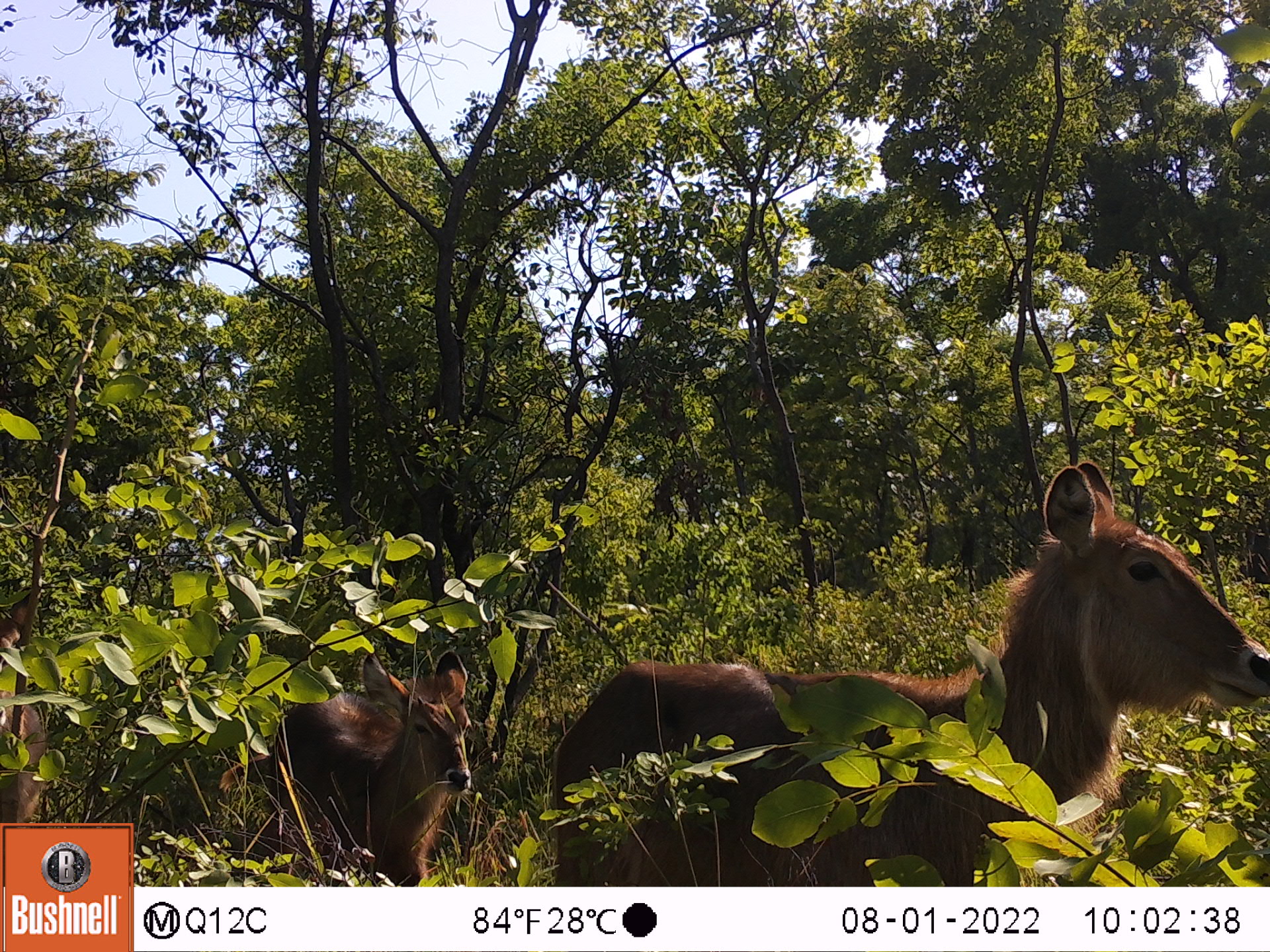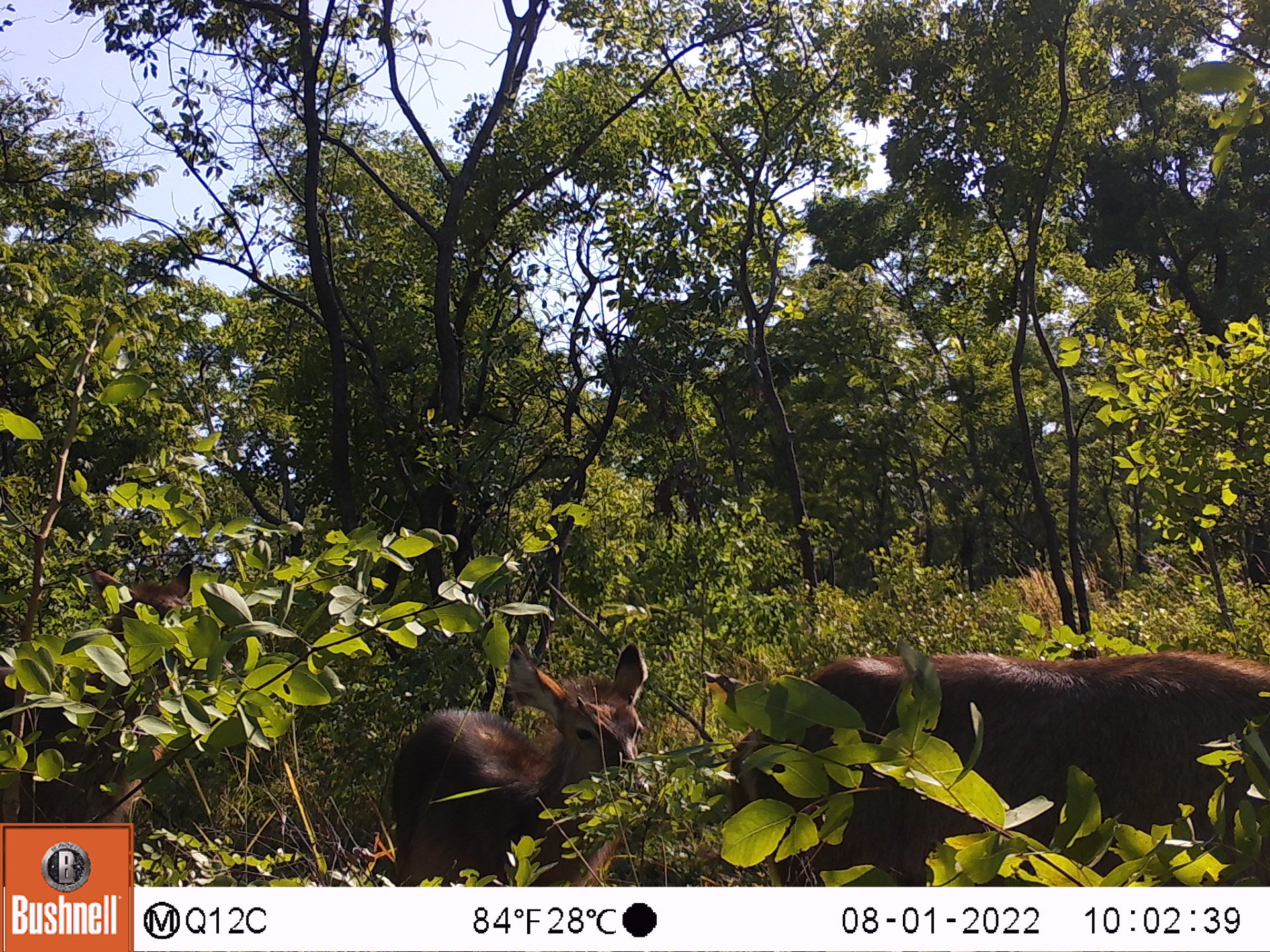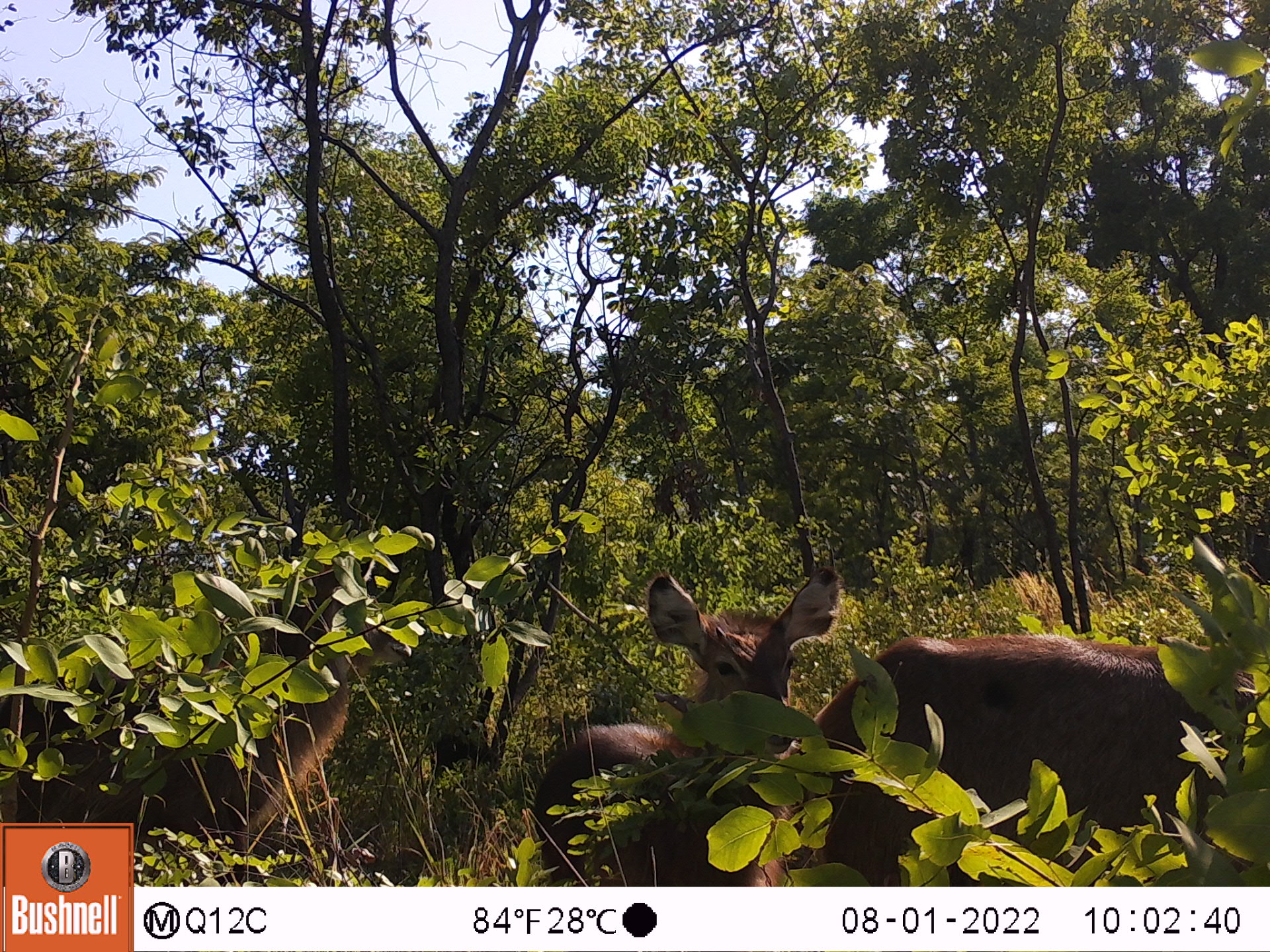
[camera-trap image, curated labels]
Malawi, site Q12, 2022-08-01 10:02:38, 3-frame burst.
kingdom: Animalia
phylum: Chordata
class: Mammalia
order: Artiodactyla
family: Bovidae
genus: Kobus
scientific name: Kobus ellipsiprymnus ellipsiprymnus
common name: common waterbuck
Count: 3.